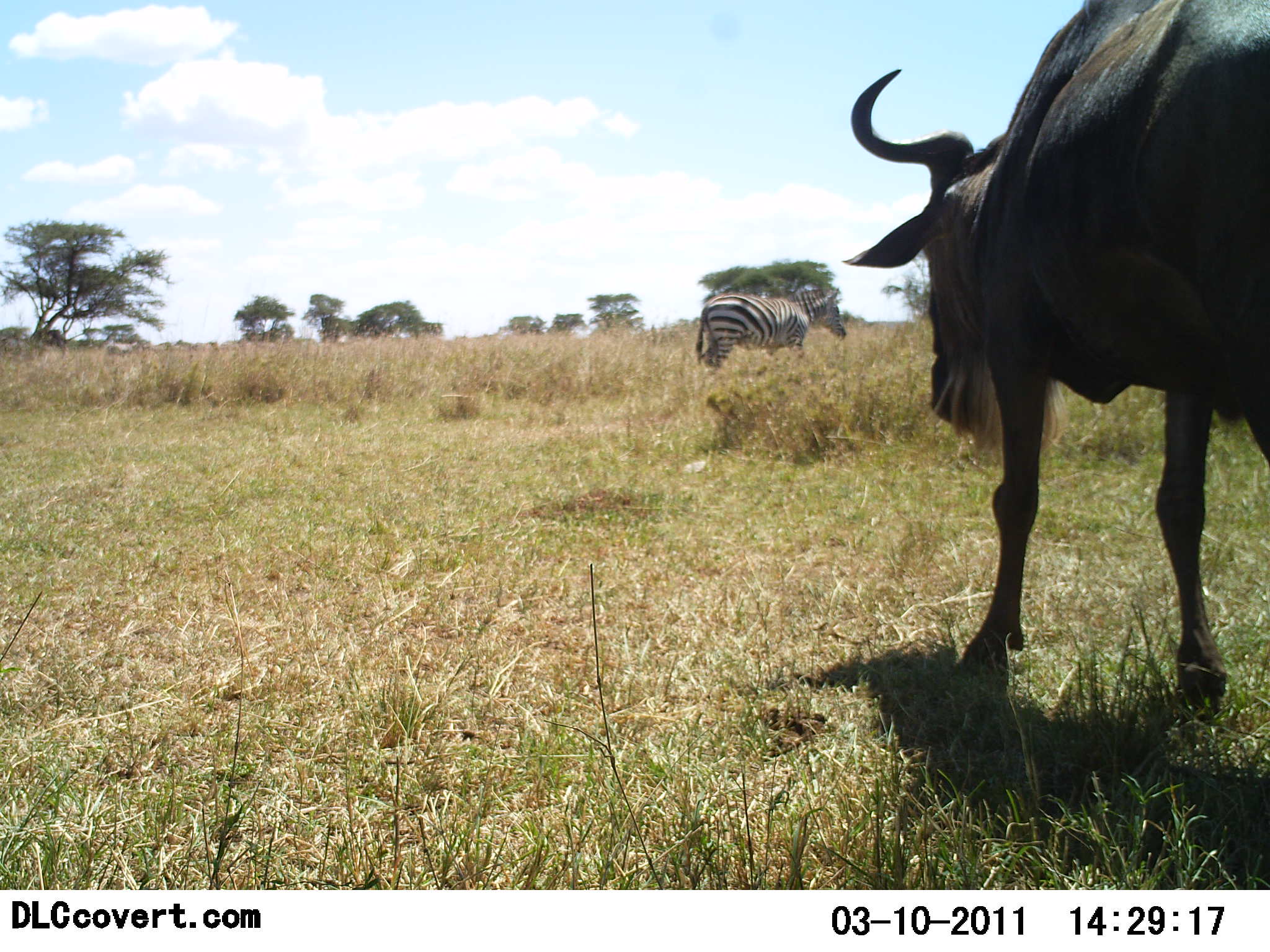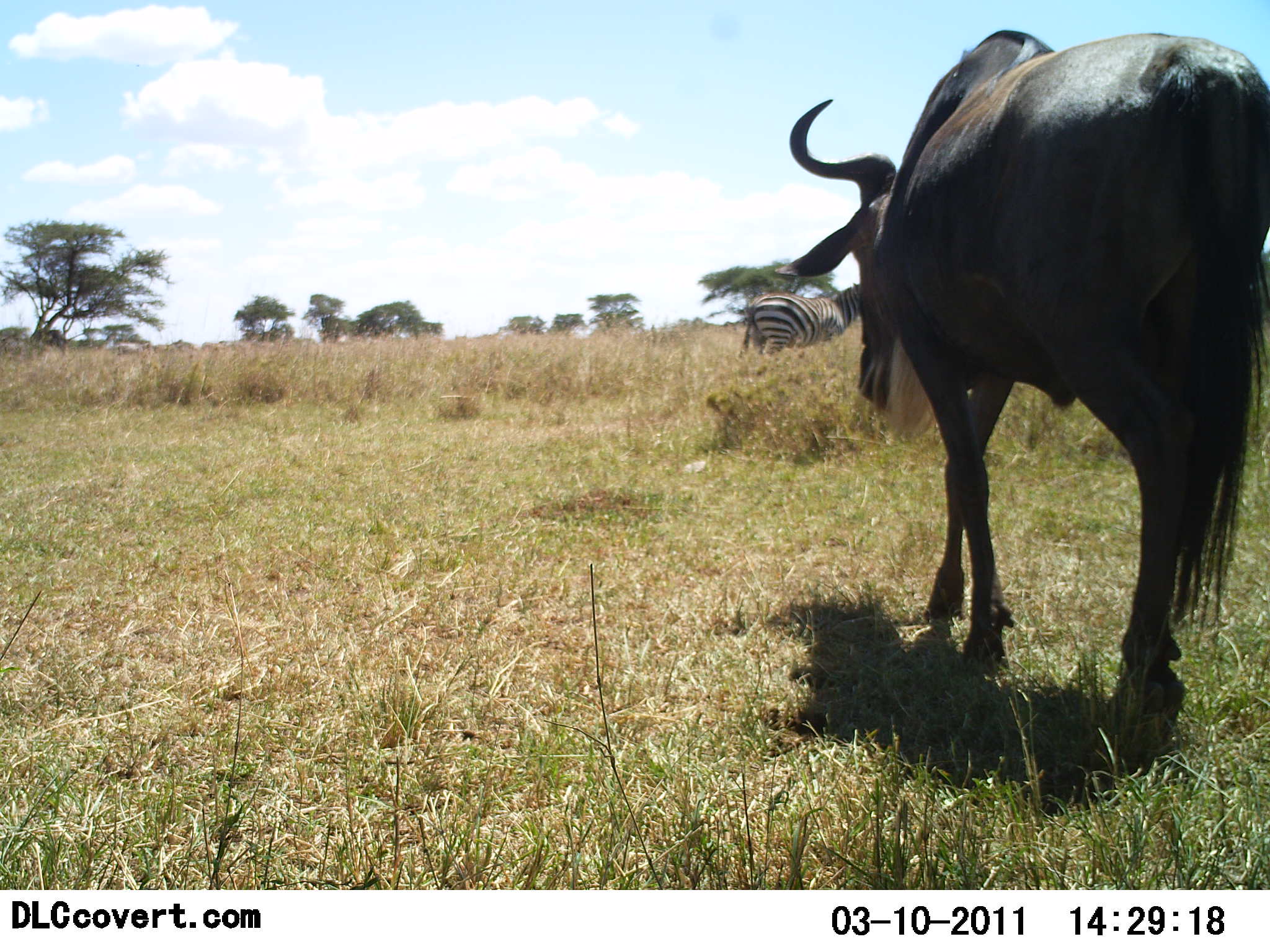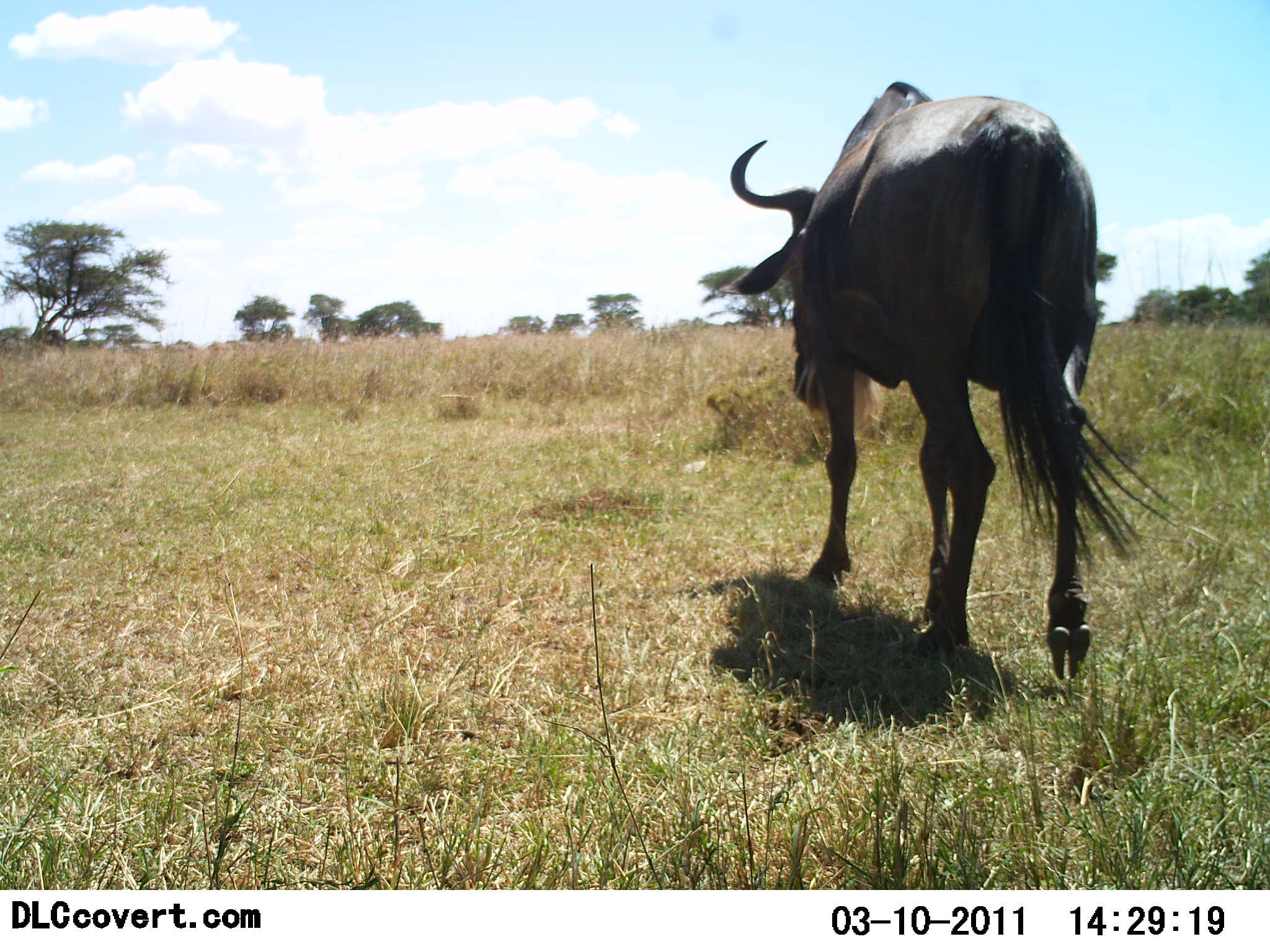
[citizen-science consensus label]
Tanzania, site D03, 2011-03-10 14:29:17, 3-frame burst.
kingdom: Animalia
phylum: Chordata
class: Mammalia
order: Artiodactyla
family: Bovidae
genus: Connochaetes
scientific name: Connochaetes taurinus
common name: blue wildebeest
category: wildebeest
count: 1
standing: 8%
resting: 0%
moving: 92%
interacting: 0%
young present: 0%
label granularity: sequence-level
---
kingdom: Animalia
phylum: Chordata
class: Mammalia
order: Perissodactyla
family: Equidae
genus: Equus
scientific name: Equus quagga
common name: plains zebra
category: zebra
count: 1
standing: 15%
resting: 0%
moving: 85%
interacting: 0%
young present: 0%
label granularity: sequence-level